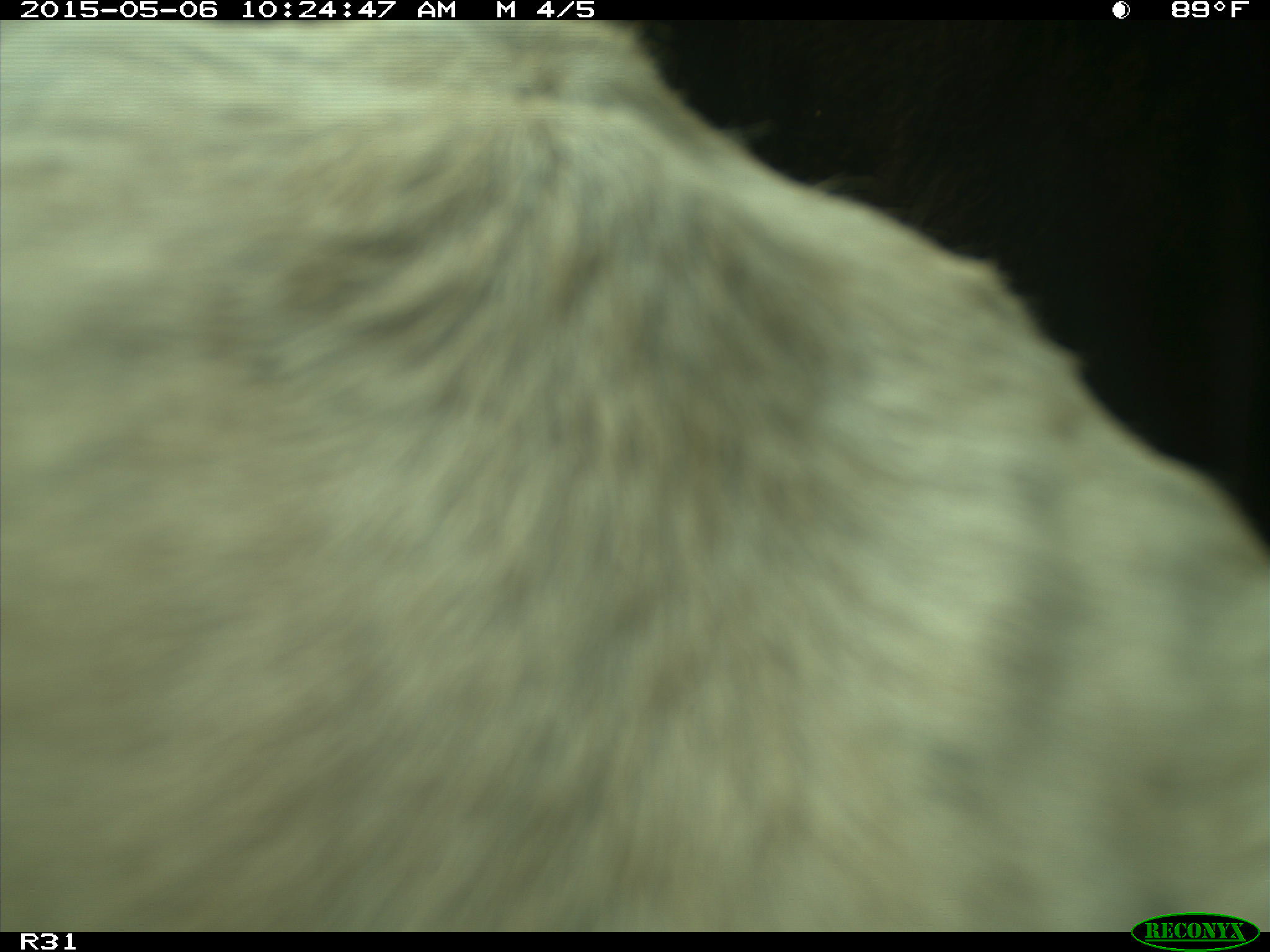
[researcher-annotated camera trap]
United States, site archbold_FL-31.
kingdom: Animalia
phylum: Chordata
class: Mammalia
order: Artiodactyla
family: Bovidae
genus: Bos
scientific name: Bos taurus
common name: domestic cow